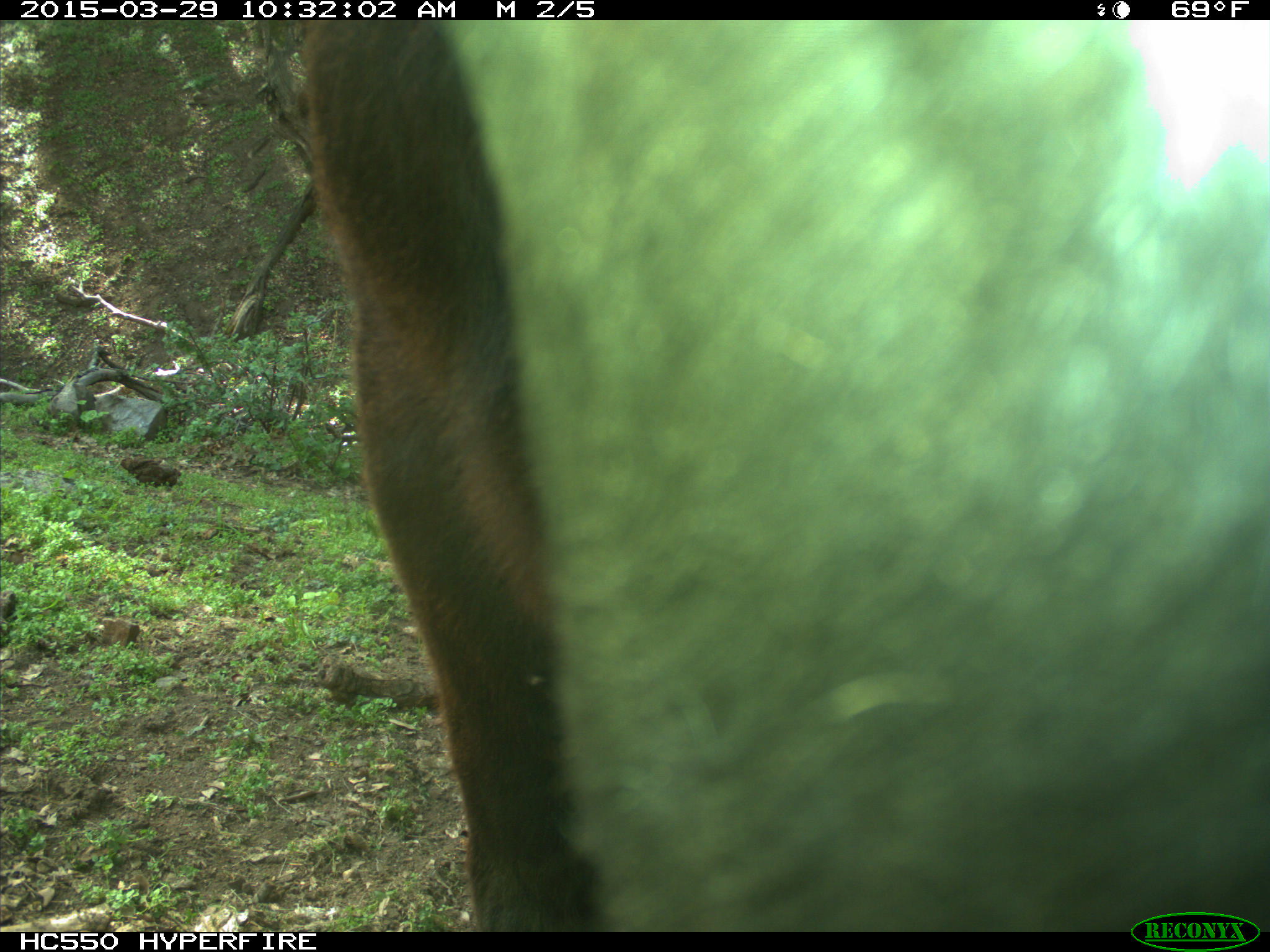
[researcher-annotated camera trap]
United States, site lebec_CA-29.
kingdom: Animalia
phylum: Chordata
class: Mammalia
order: Artiodactyla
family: Bovidae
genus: Bos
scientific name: Bos taurus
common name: domestic cow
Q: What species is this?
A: Bos taurus (domestic cow).